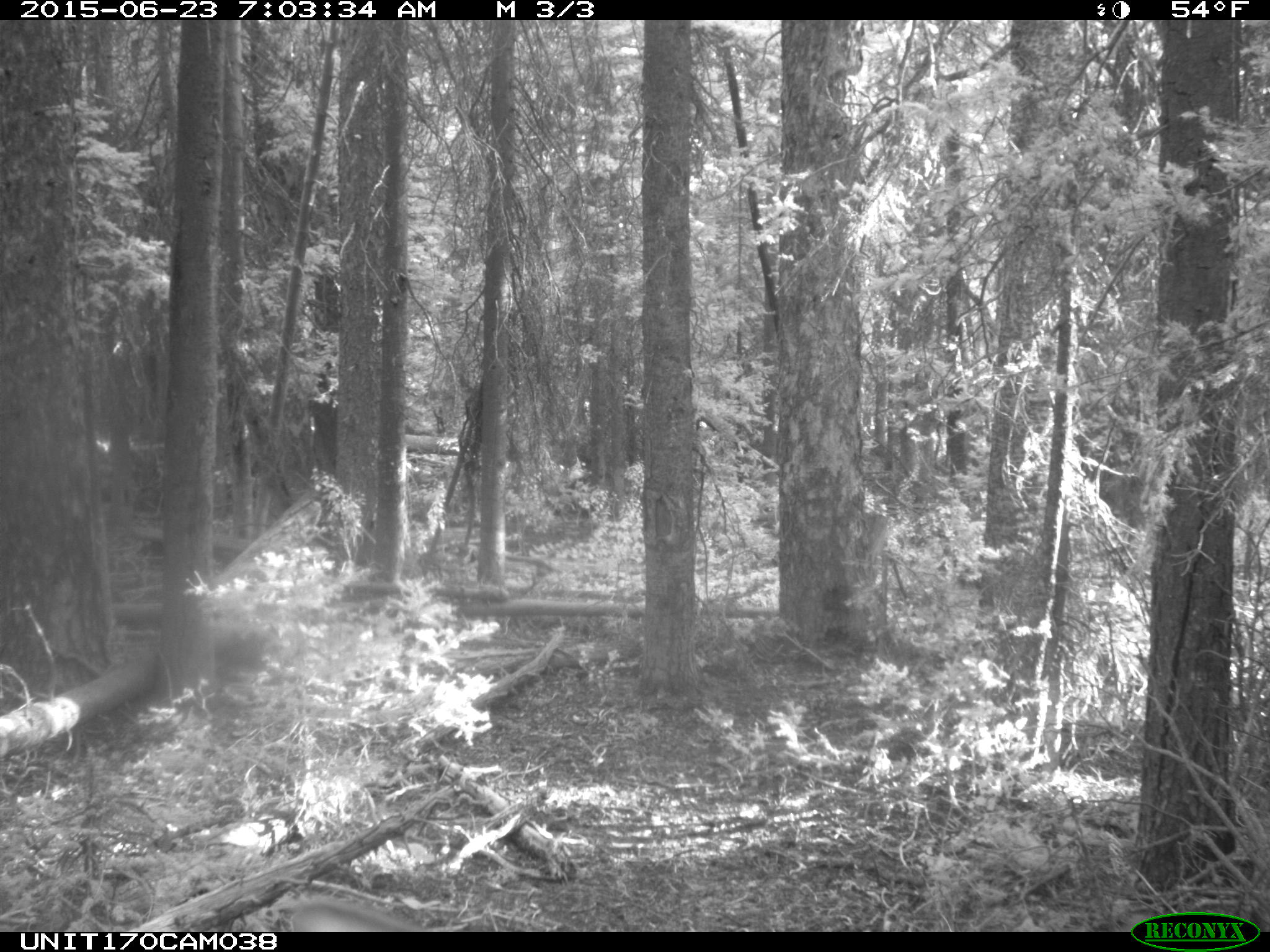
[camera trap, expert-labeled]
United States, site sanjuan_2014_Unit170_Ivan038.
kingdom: Animalia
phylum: Chordata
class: Mammalia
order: Artiodactyla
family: Cervidae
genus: Cervus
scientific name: Cervus elaphus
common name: red deer